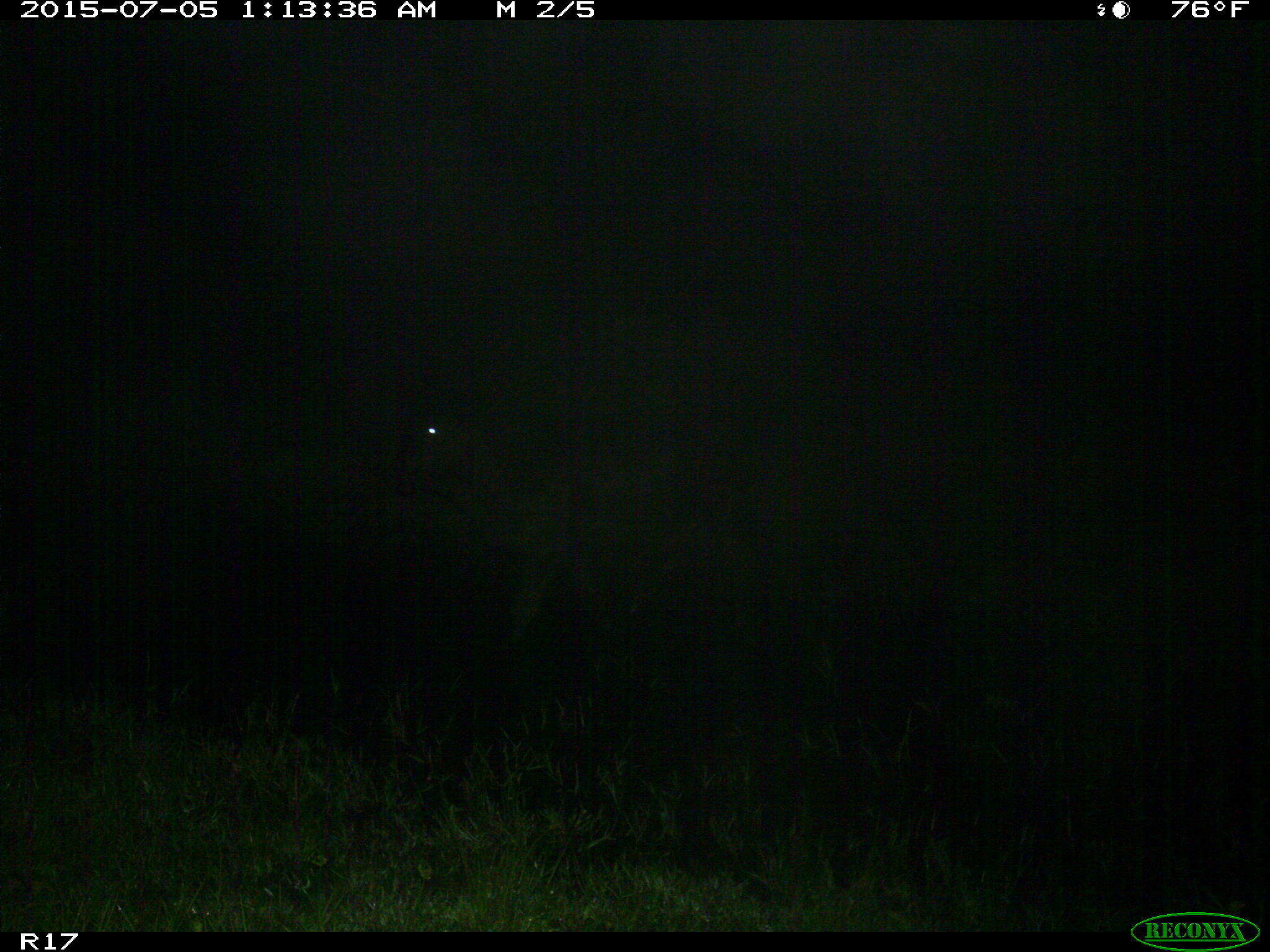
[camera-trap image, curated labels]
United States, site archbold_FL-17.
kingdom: Animalia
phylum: Chordata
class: Mammalia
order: Artiodactyla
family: Bovidae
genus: Bos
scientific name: Bos taurus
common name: domestic cow